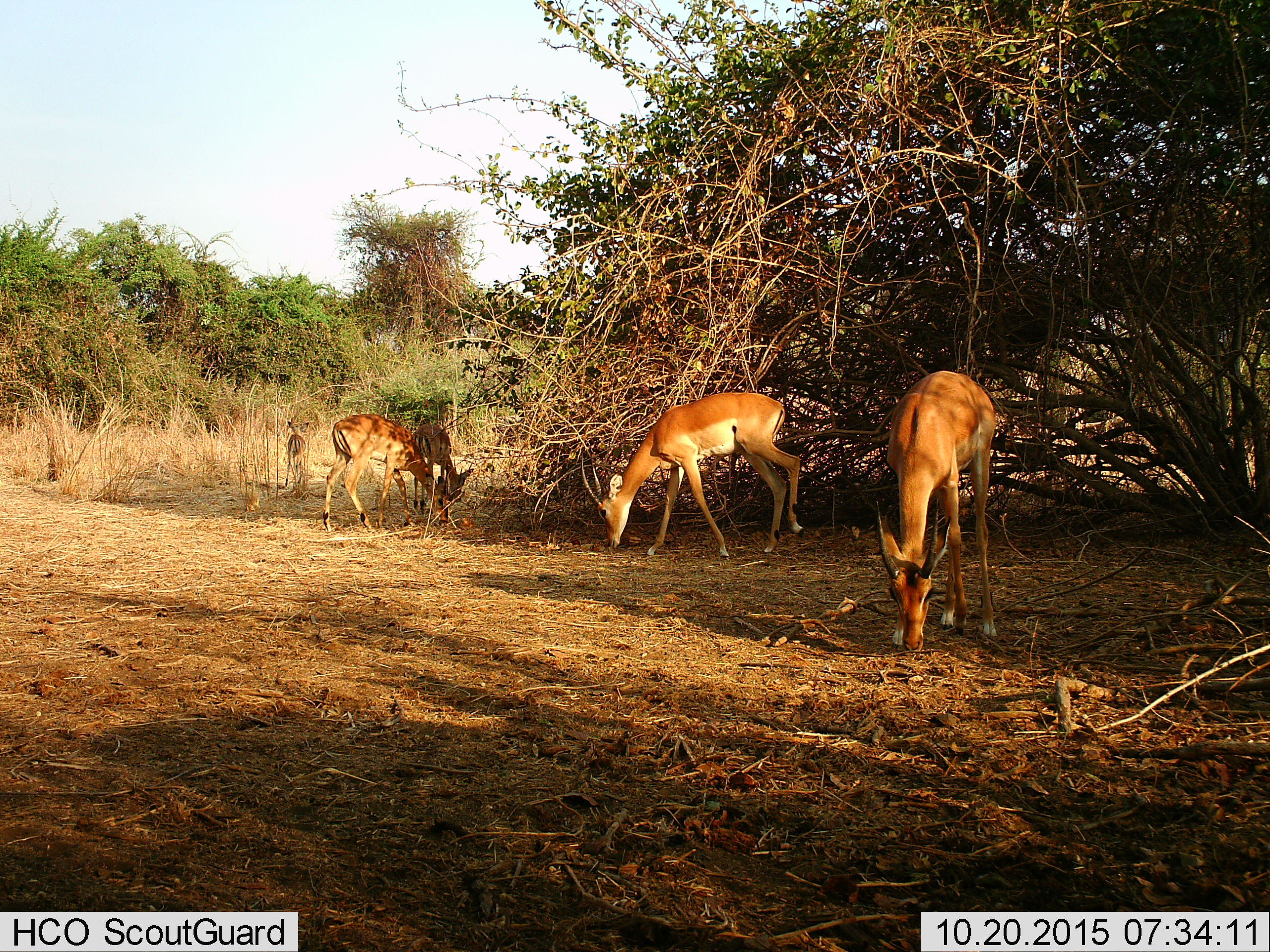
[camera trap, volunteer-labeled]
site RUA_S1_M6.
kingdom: Animalia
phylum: Chordata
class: Mammalia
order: Artiodactyla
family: Bovidae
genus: Aepyceros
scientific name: Aepyceros melampus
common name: impala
Impala (Aepyceros melampus), count 5. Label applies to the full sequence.